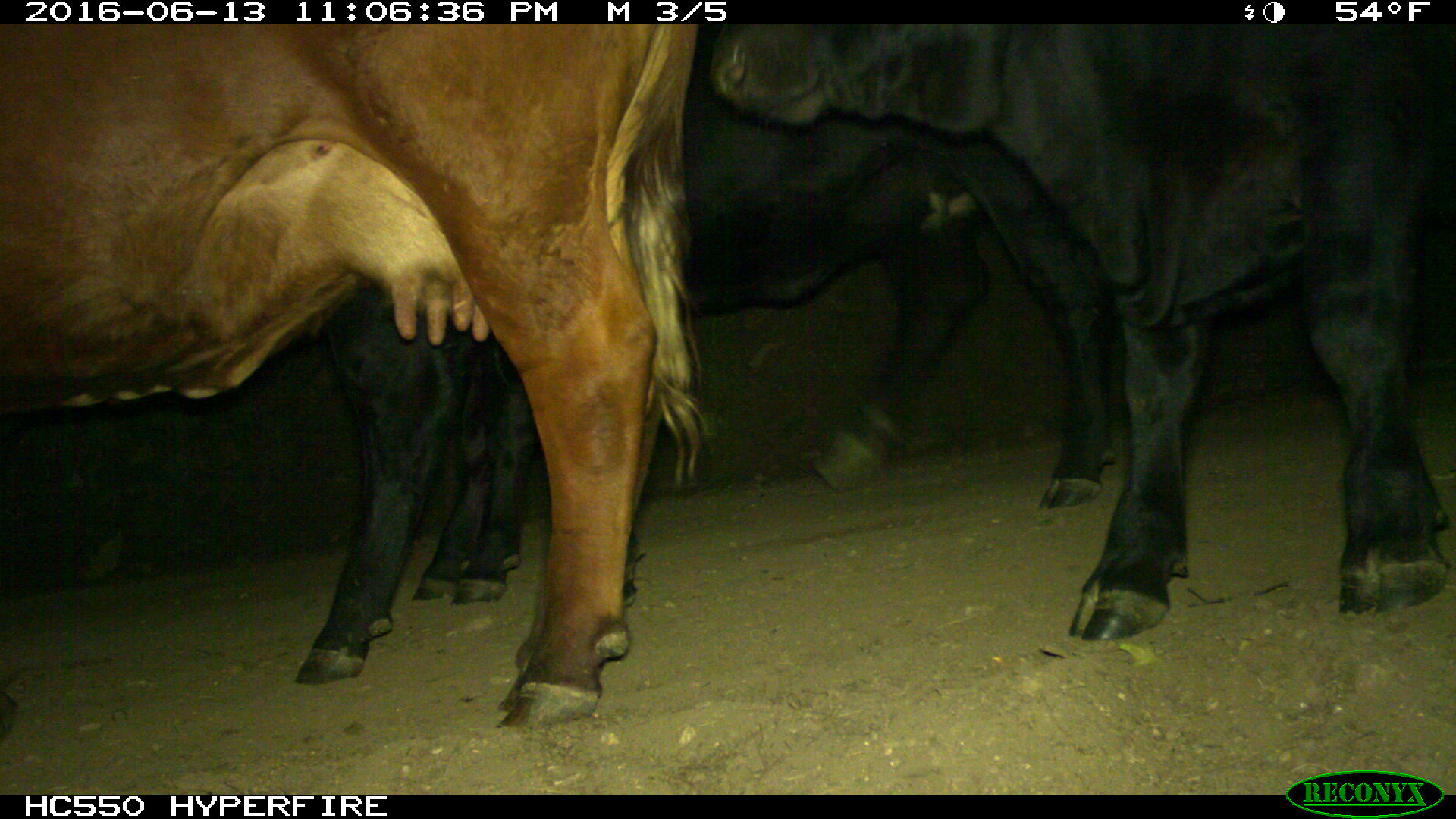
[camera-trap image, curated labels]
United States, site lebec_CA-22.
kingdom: Animalia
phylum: Chordata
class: Mammalia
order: Artiodactyla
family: Bovidae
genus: Bos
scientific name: Bos taurus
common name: domestic cow